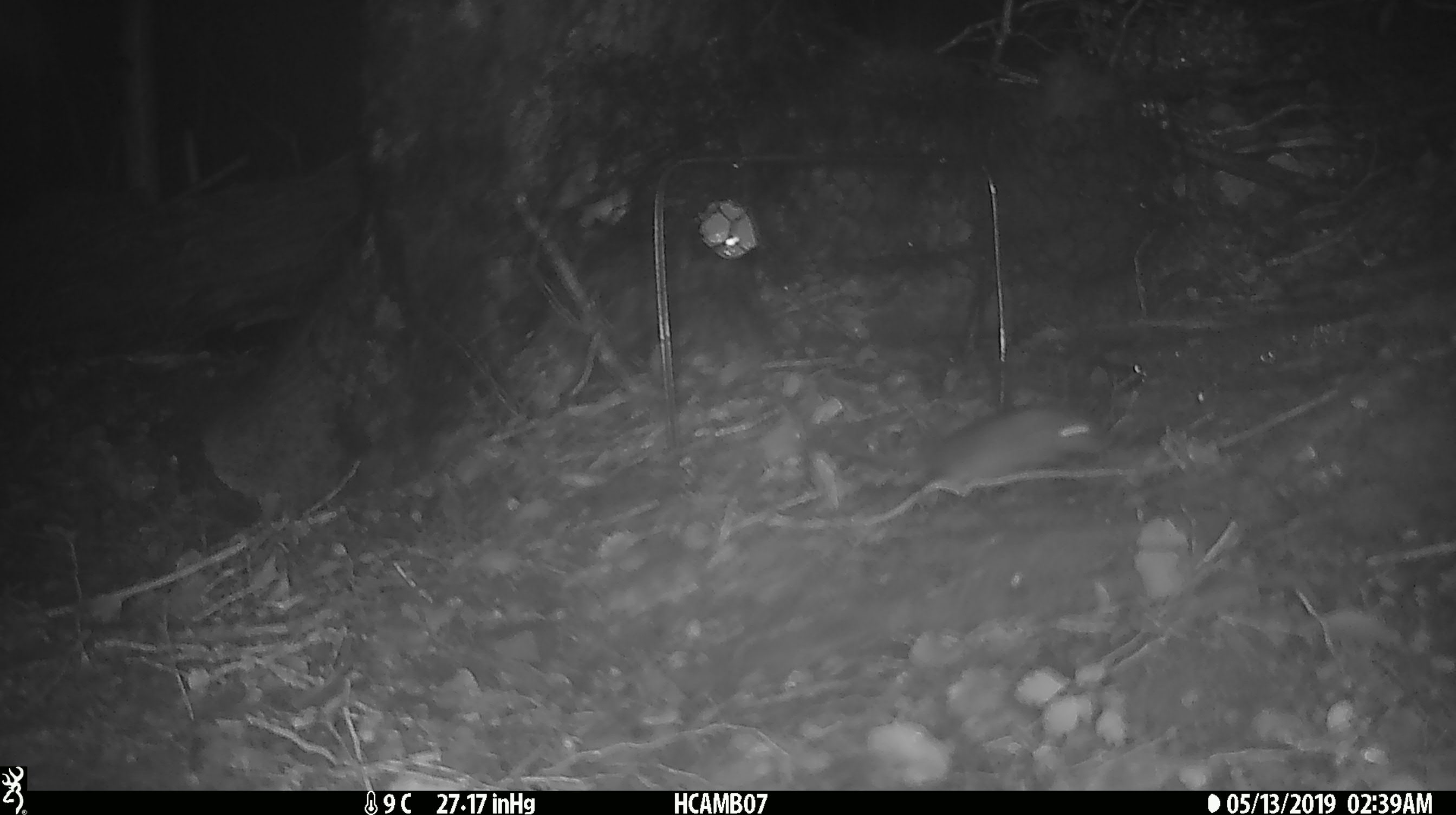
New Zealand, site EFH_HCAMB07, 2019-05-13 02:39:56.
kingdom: Animalia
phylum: Chordata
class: Mammalia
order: Rodentia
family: Muridae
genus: Mus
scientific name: Mus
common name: mouse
Mouse (Mus).